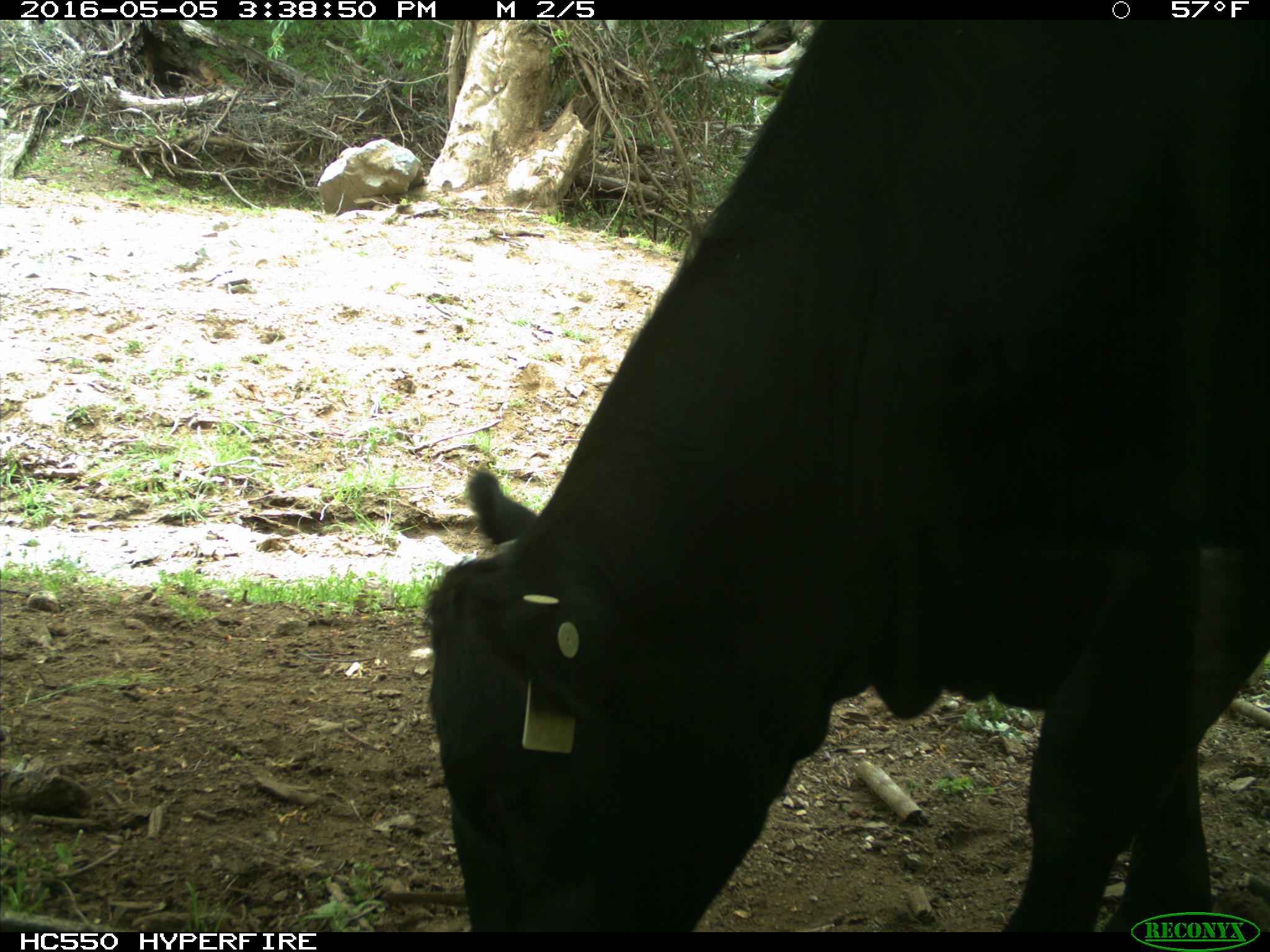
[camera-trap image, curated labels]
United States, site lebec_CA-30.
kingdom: Animalia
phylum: Chordata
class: Mammalia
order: Artiodactyla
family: Bovidae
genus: Bos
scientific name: Bos taurus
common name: domestic cow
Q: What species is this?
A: Bos taurus (domestic cow).